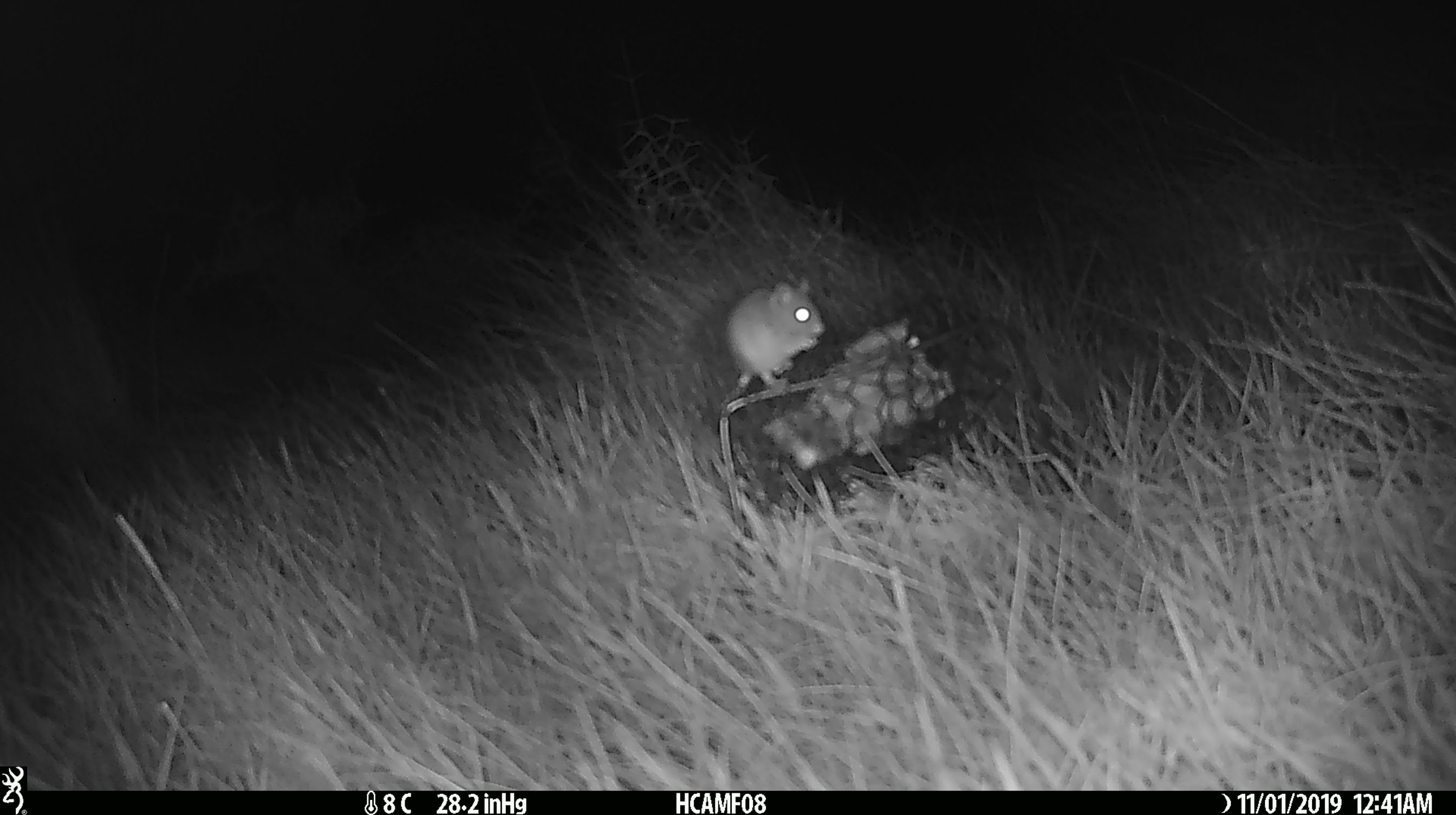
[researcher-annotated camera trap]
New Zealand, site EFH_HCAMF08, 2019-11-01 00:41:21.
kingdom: Animalia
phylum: Chordata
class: Mammalia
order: Rodentia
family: Muridae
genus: Mus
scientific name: Mus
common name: mouse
Mouse (Mus).